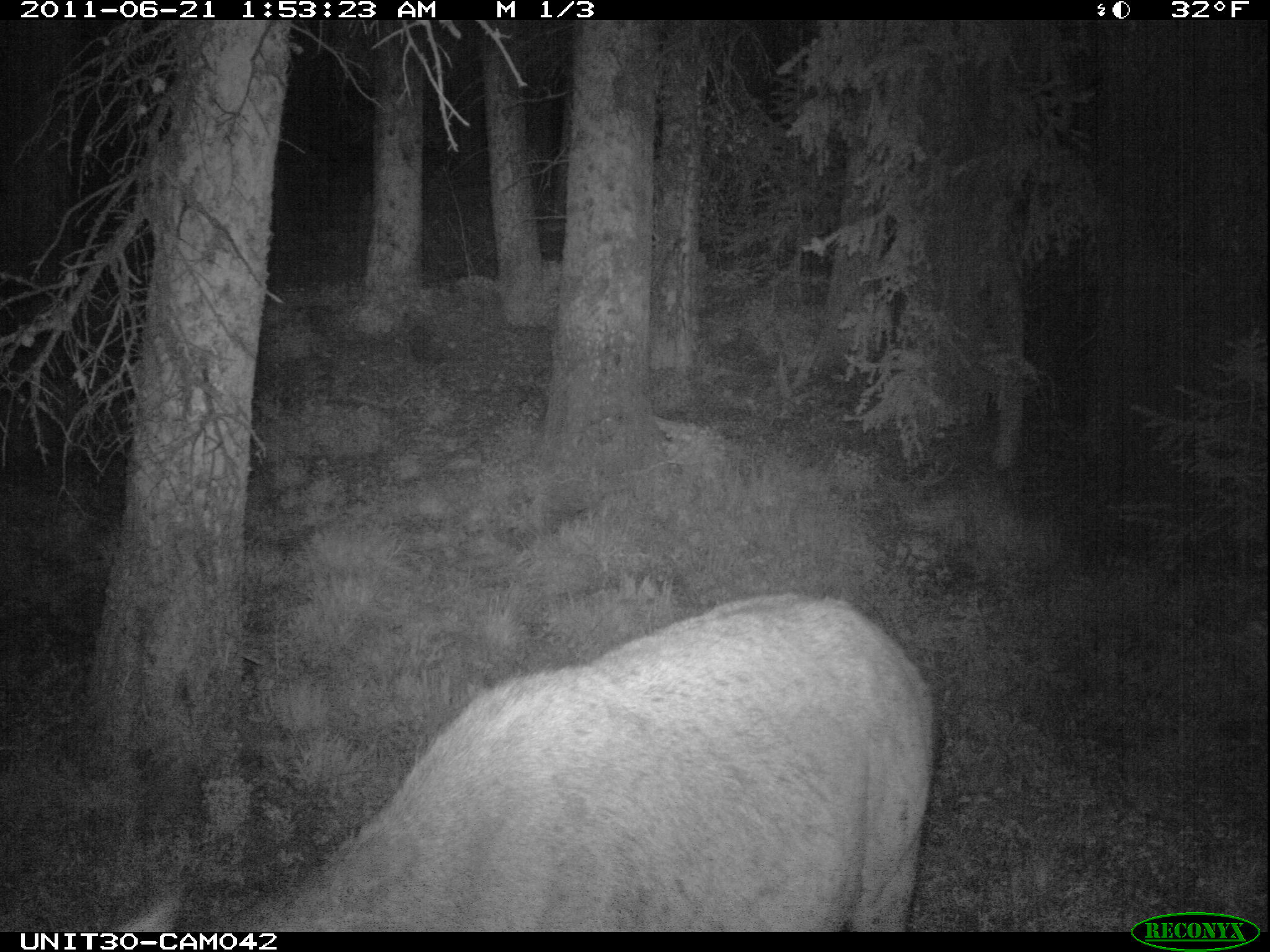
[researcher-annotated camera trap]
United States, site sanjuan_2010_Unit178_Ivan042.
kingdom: Animalia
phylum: Chordata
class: Mammalia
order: Artiodactyla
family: Cervidae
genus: Cervus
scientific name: Cervus elaphus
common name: red deer